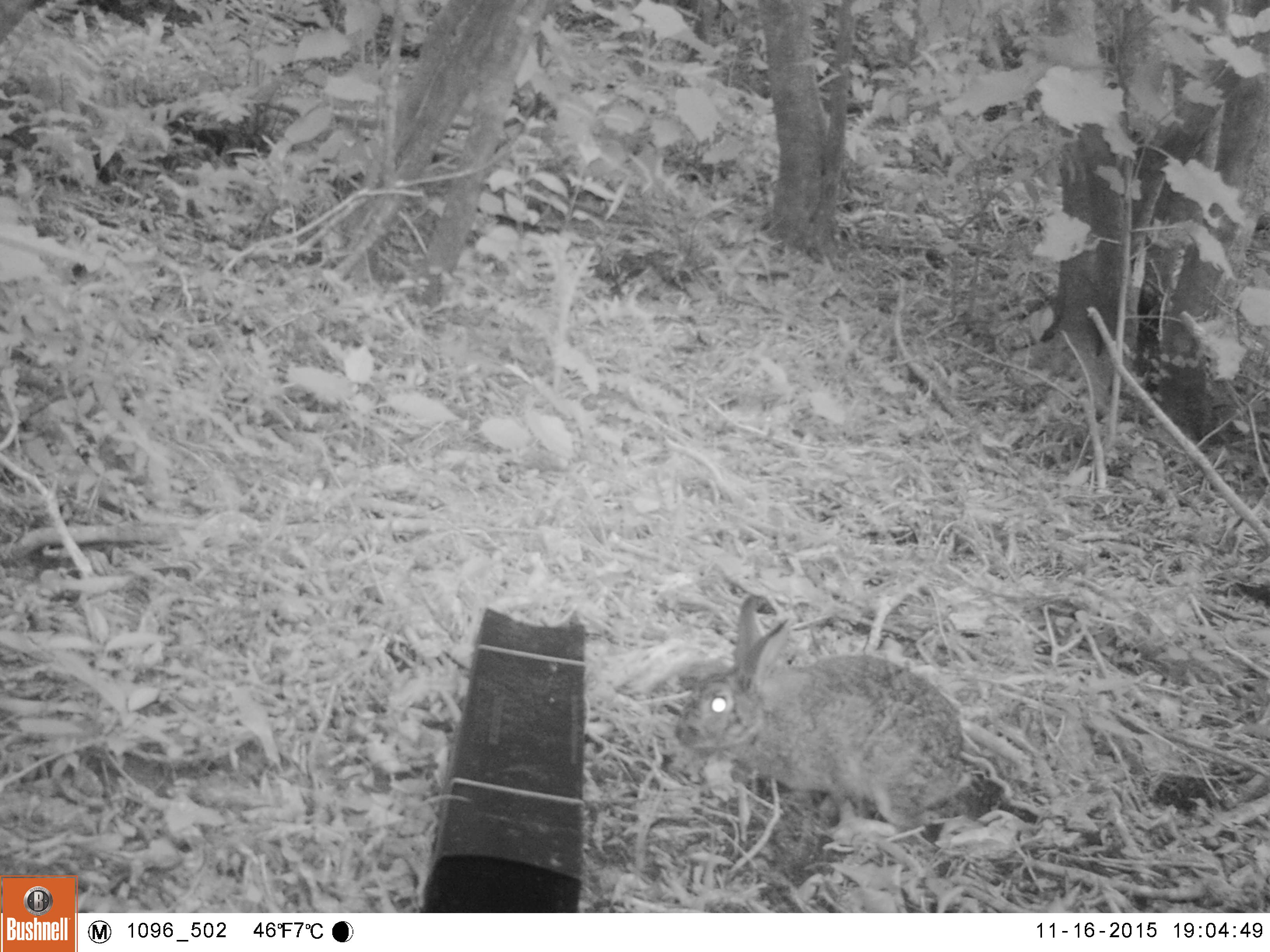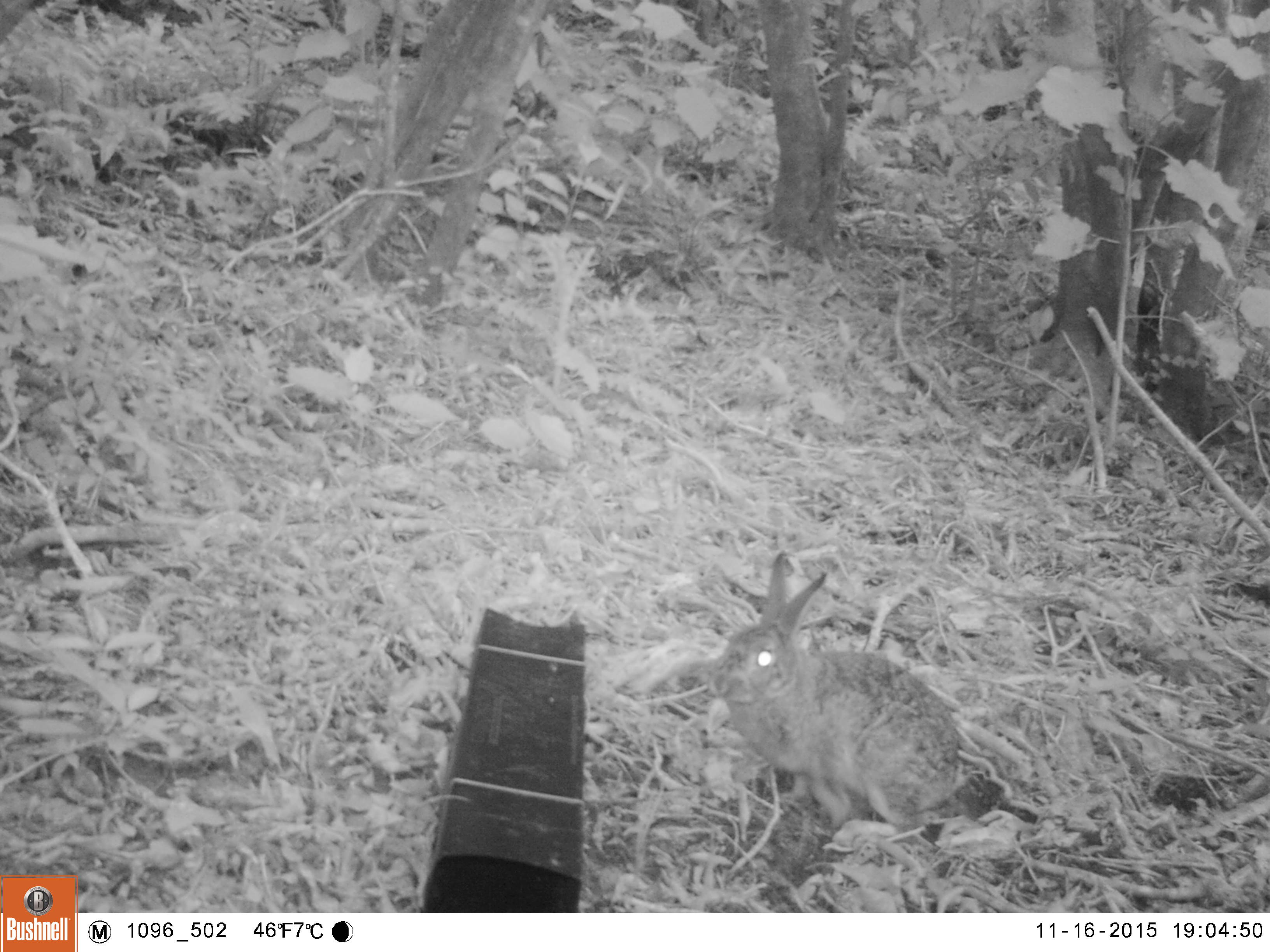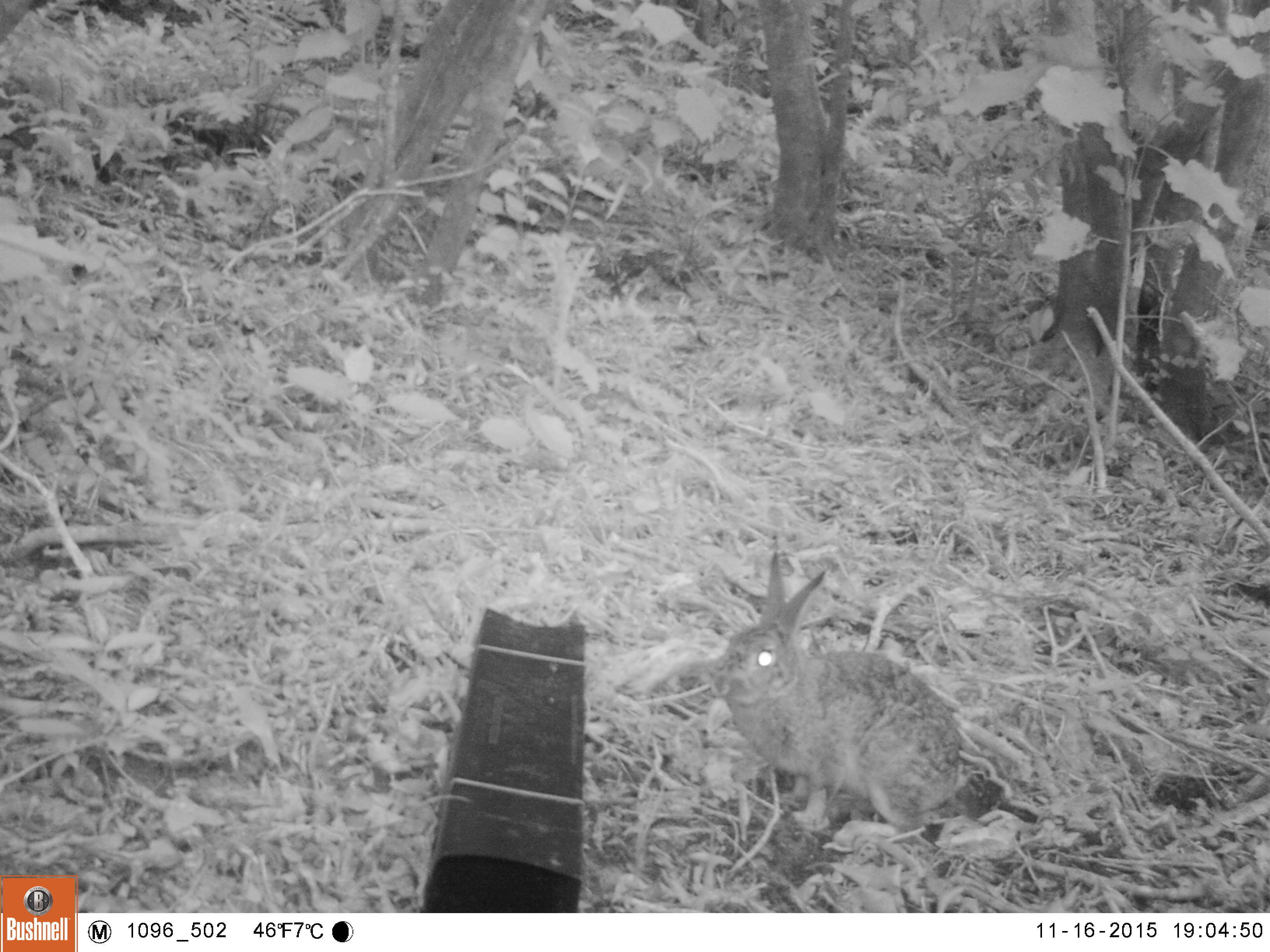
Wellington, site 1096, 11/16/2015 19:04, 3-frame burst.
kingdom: Animalia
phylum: Chordata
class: Mammalia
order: Lagomorpha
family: Leporidae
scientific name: Leporidae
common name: rabbit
Rabbit (Leporidae).